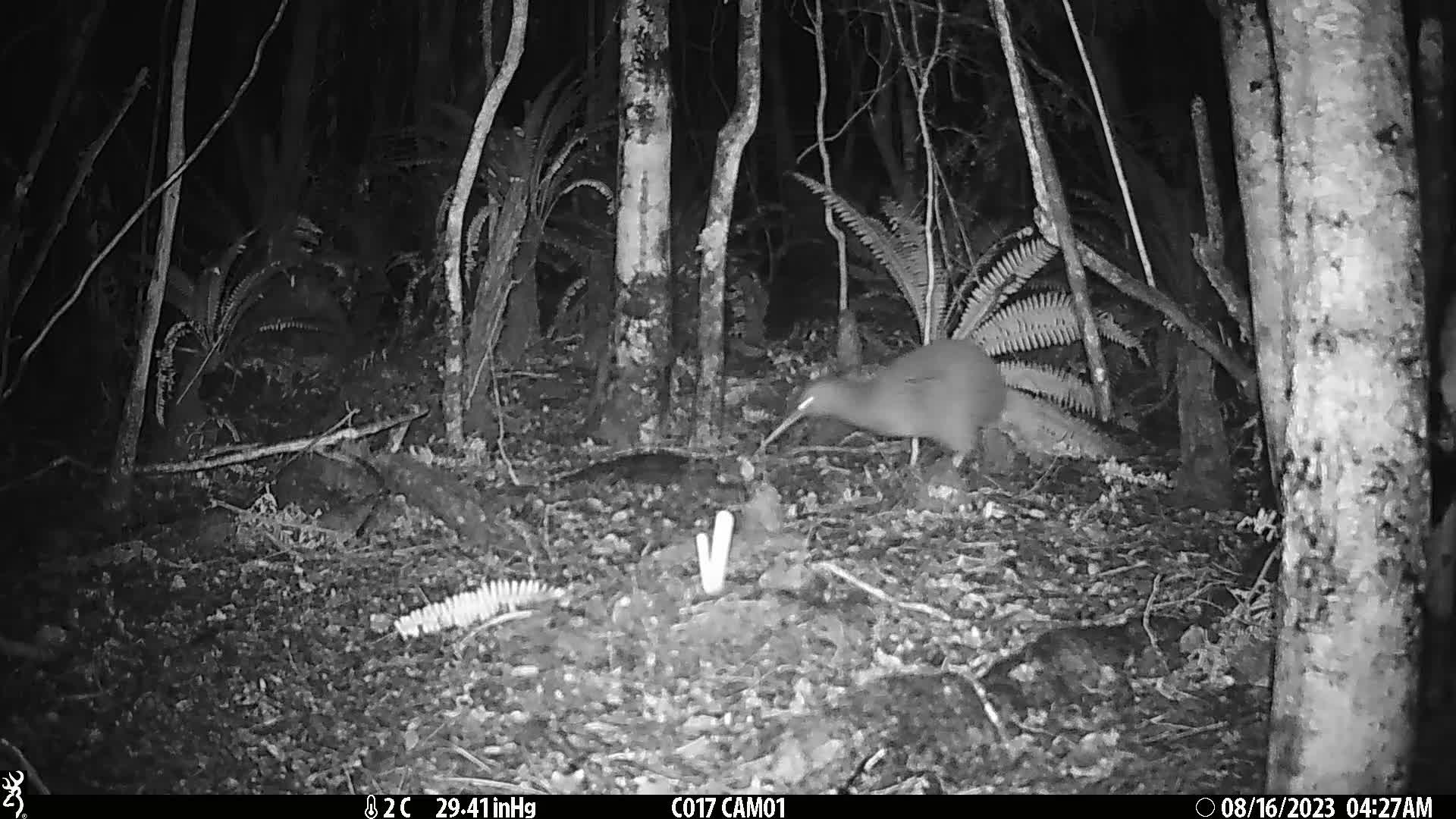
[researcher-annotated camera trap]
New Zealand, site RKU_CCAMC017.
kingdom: Animalia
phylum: Chordata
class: Aves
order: Apterygiformes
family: Apterygidae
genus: Apteryx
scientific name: Apteryx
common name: kiwi